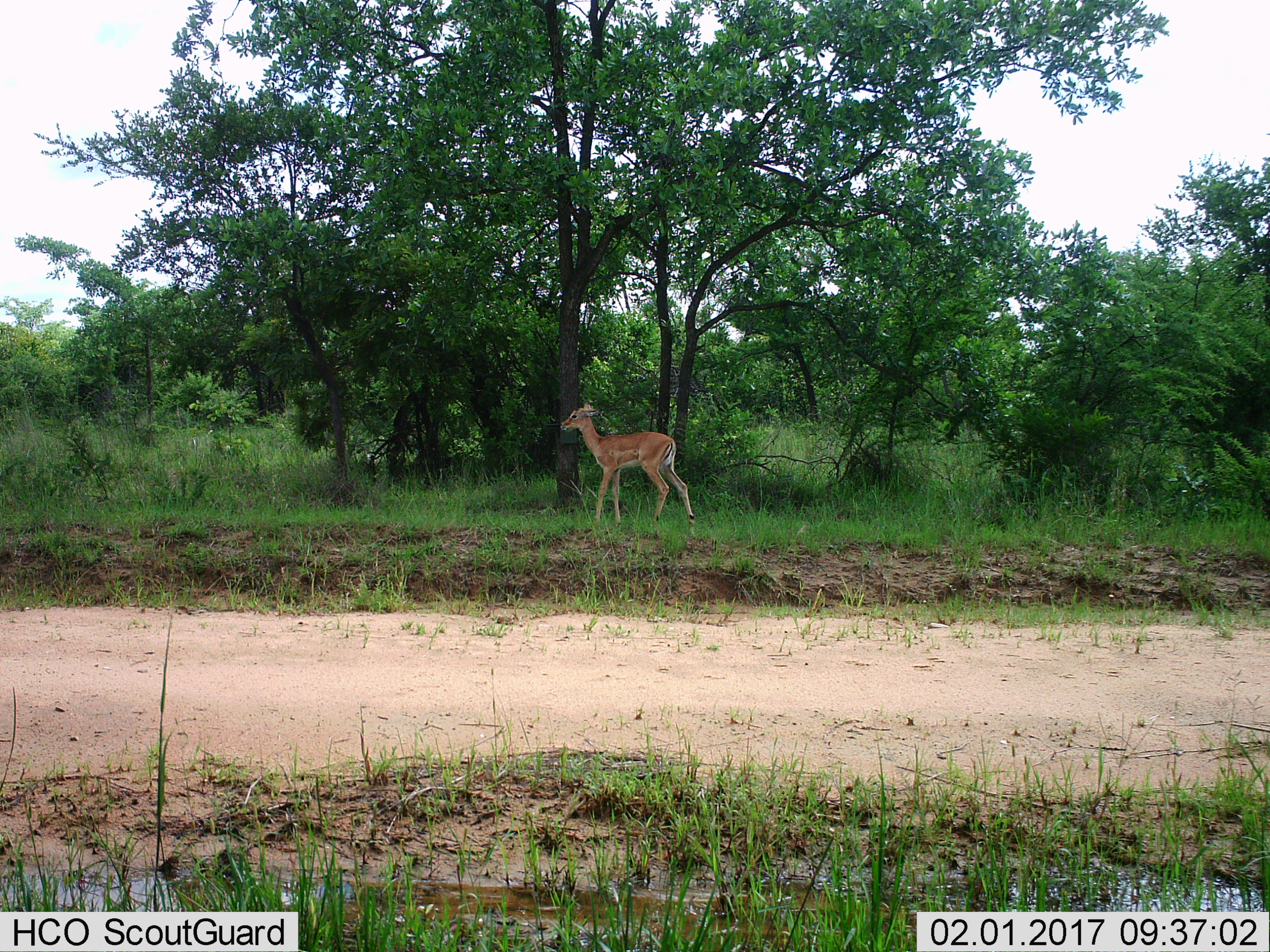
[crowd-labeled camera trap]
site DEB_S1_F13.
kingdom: Animalia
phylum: Chordata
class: Mammalia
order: Artiodactyla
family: Bovidae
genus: Aepyceros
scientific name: Aepyceros melampus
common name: impala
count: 1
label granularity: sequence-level